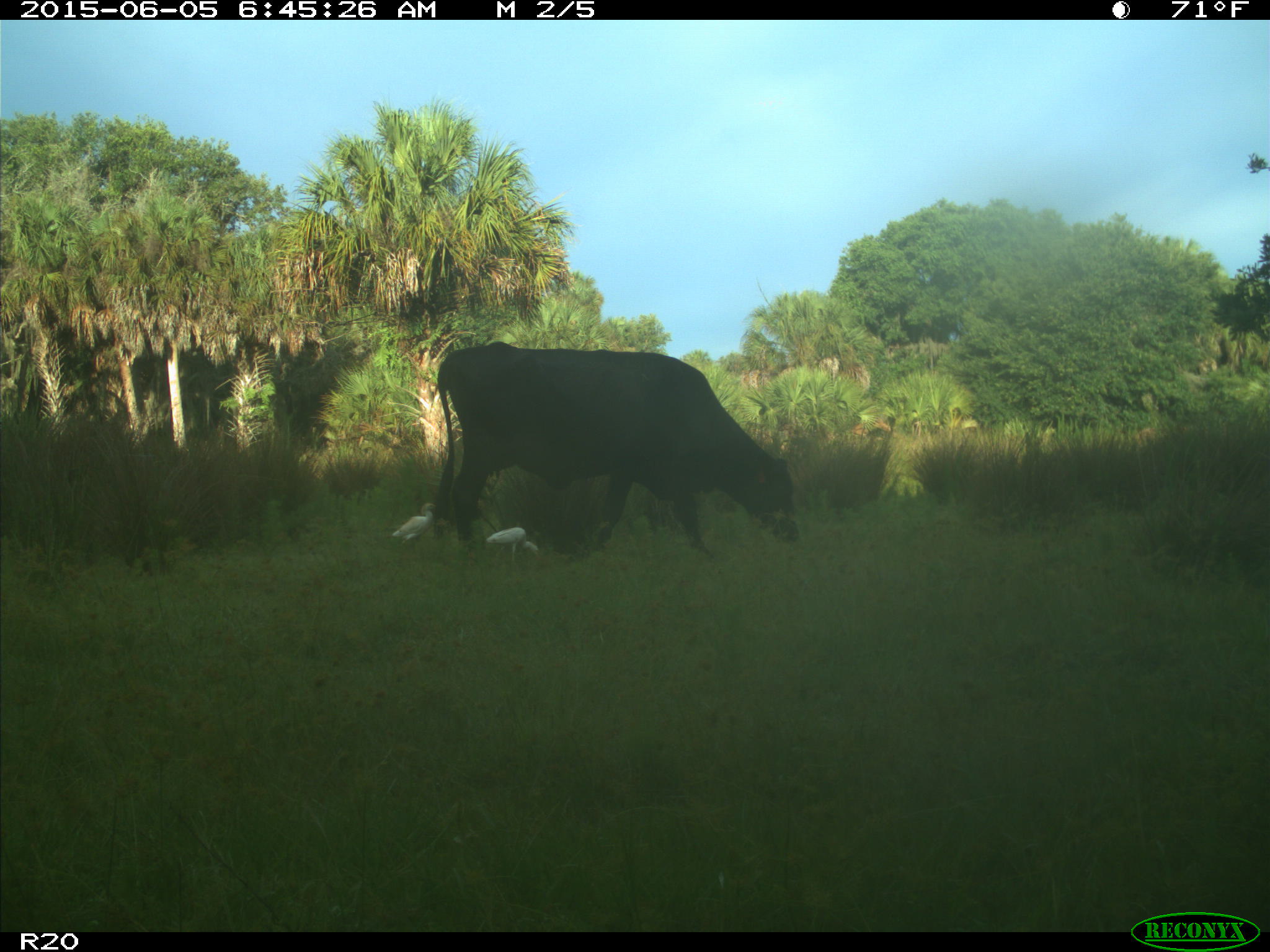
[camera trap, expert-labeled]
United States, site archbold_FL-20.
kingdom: Animalia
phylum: Chordata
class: Mammalia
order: Artiodactyla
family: Bovidae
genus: Bos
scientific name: Bos taurus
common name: domestic cow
Bos taurus (domestic cow).